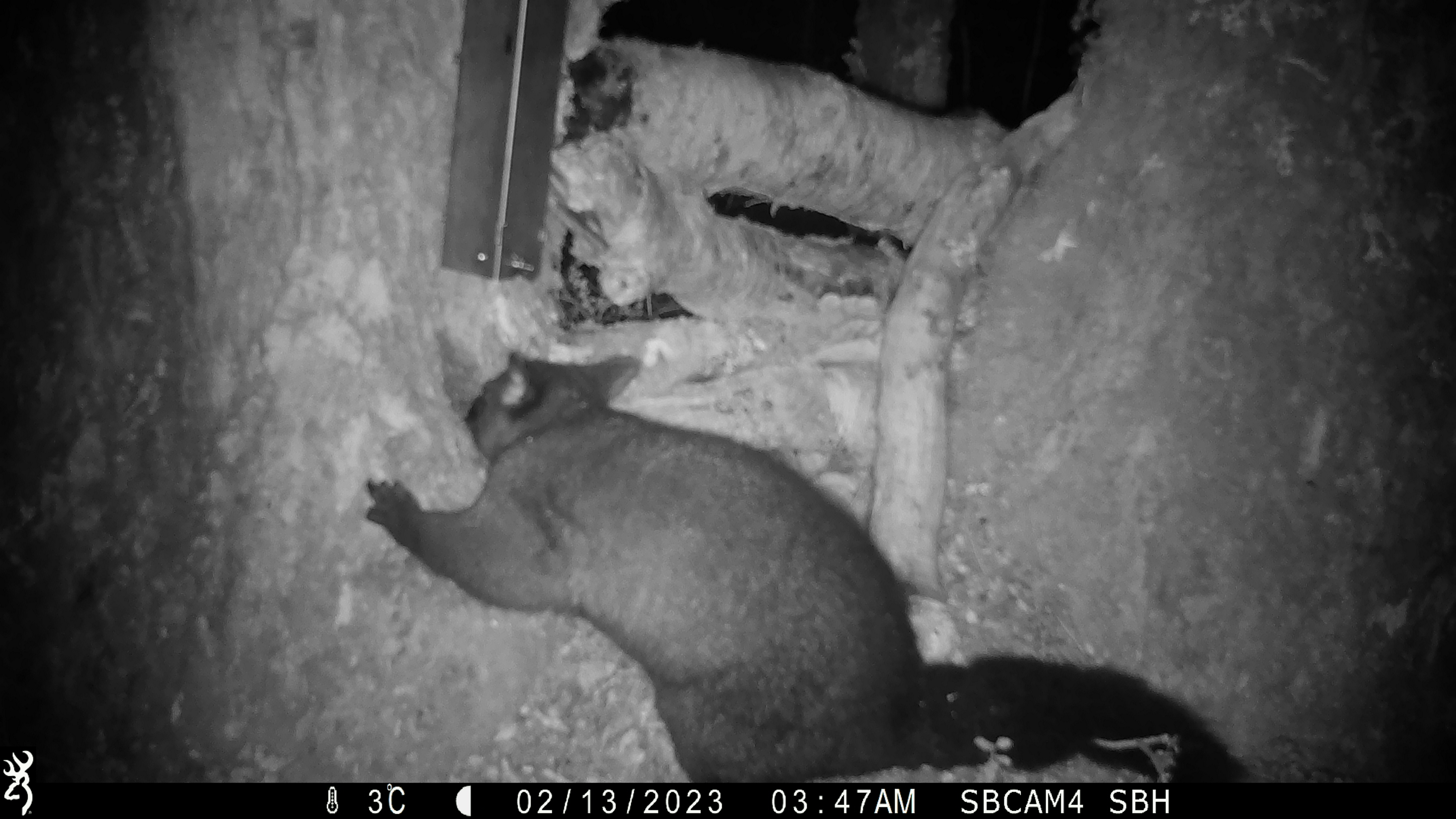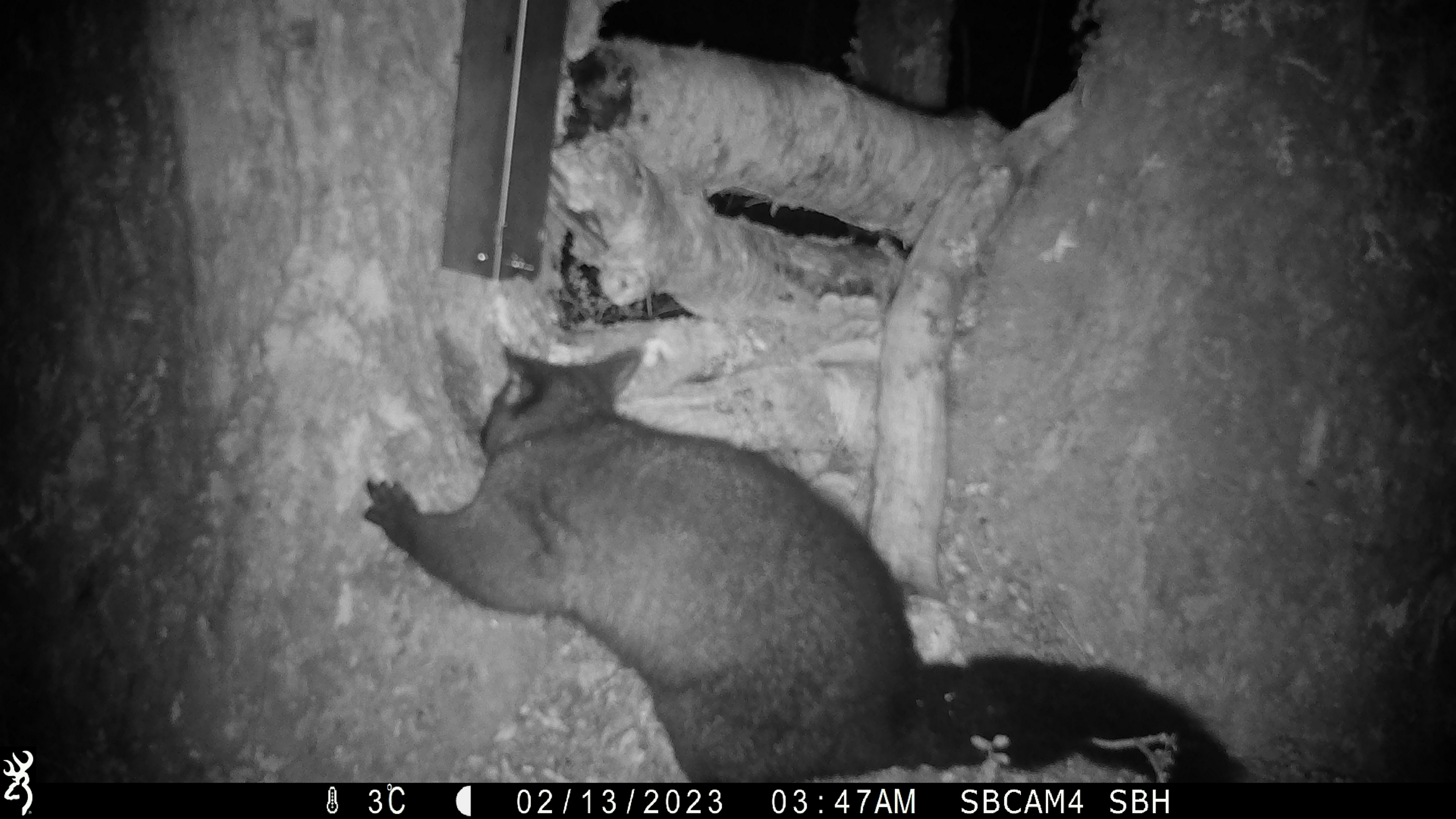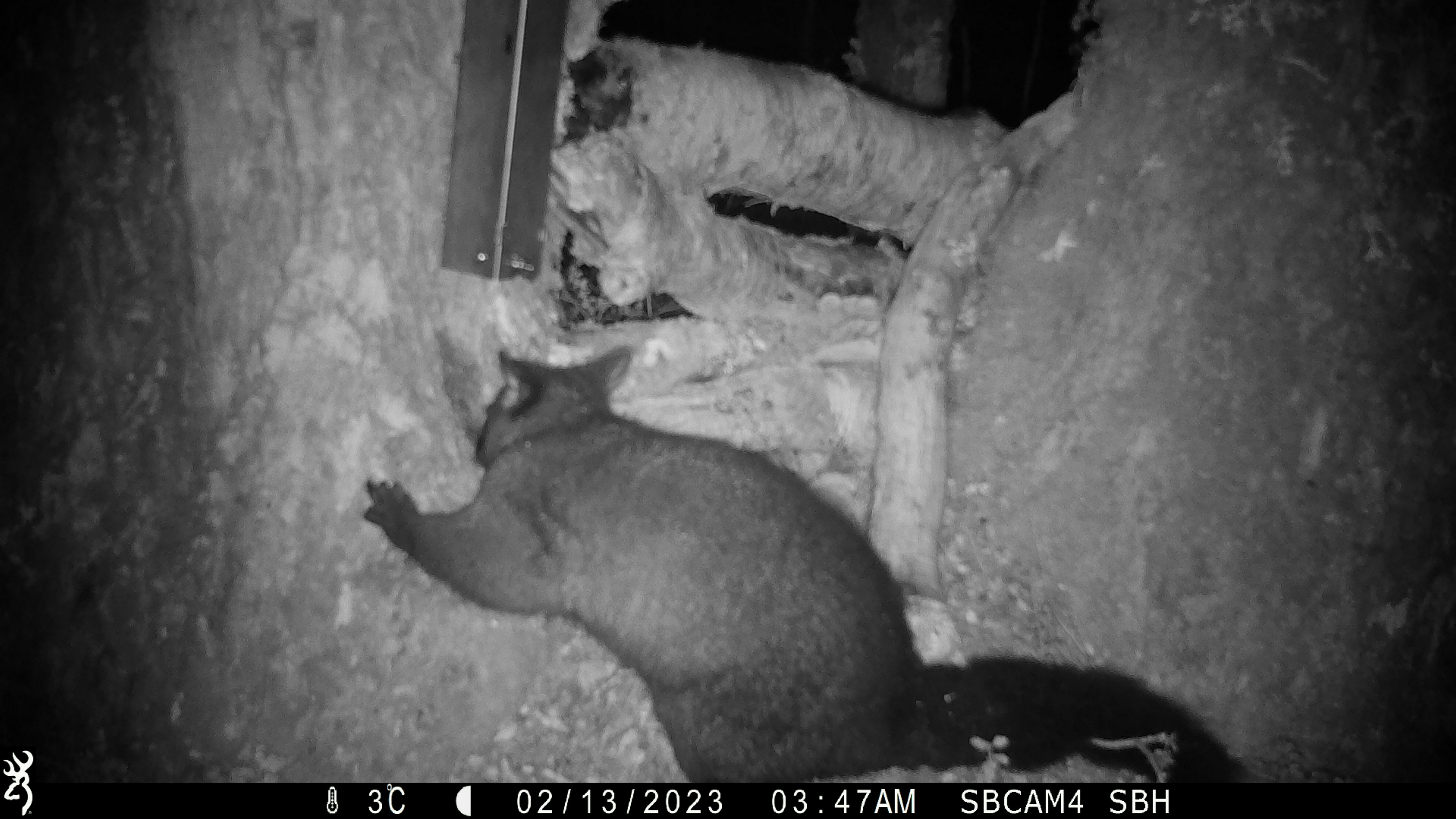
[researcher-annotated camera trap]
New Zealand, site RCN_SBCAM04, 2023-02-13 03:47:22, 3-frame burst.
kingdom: Animalia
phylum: Chordata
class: Mammalia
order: Diprotodontia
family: Phalangeridae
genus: Trichosurus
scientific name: Trichosurus vulpecula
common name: common brushtail possum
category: possum